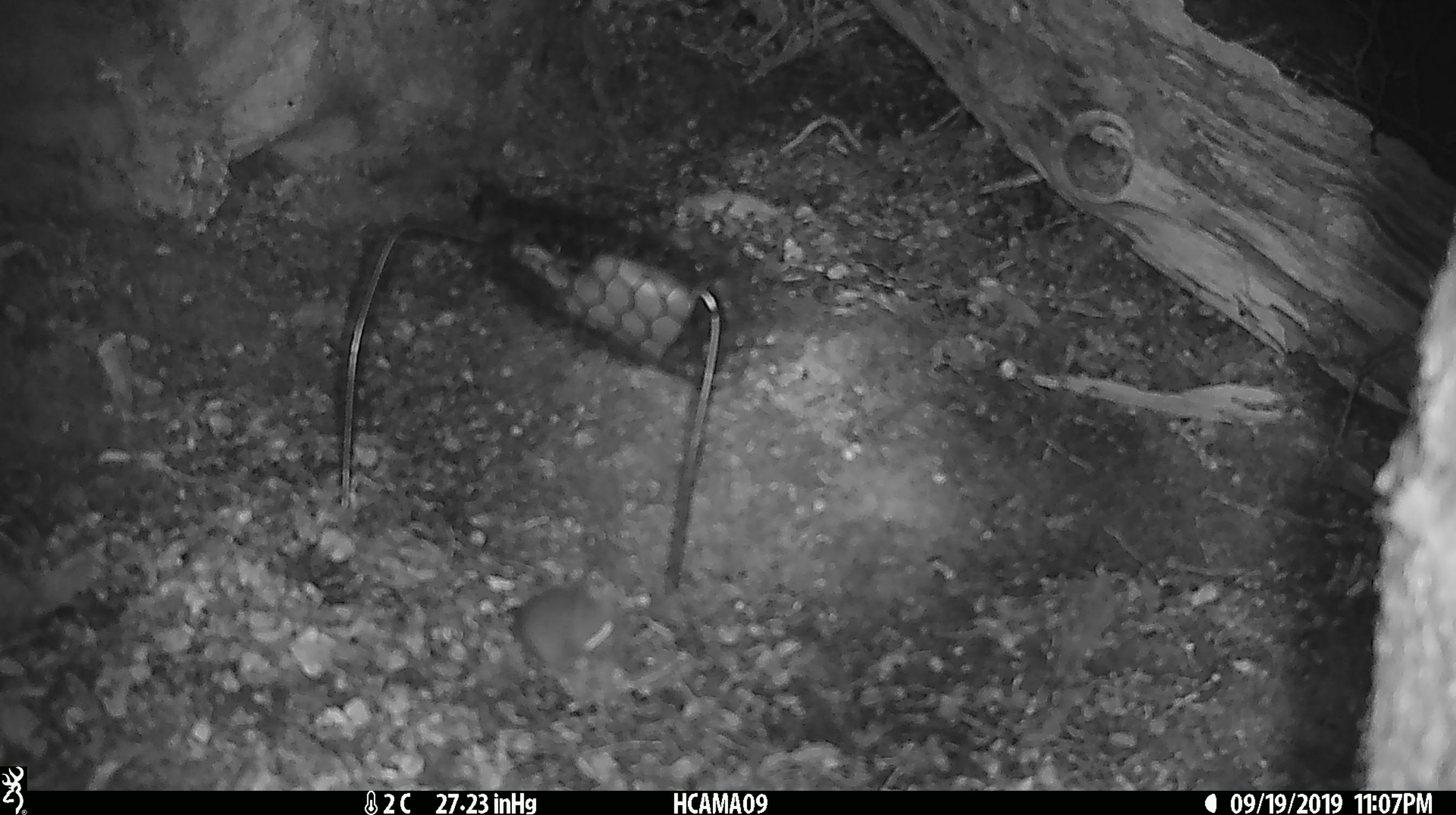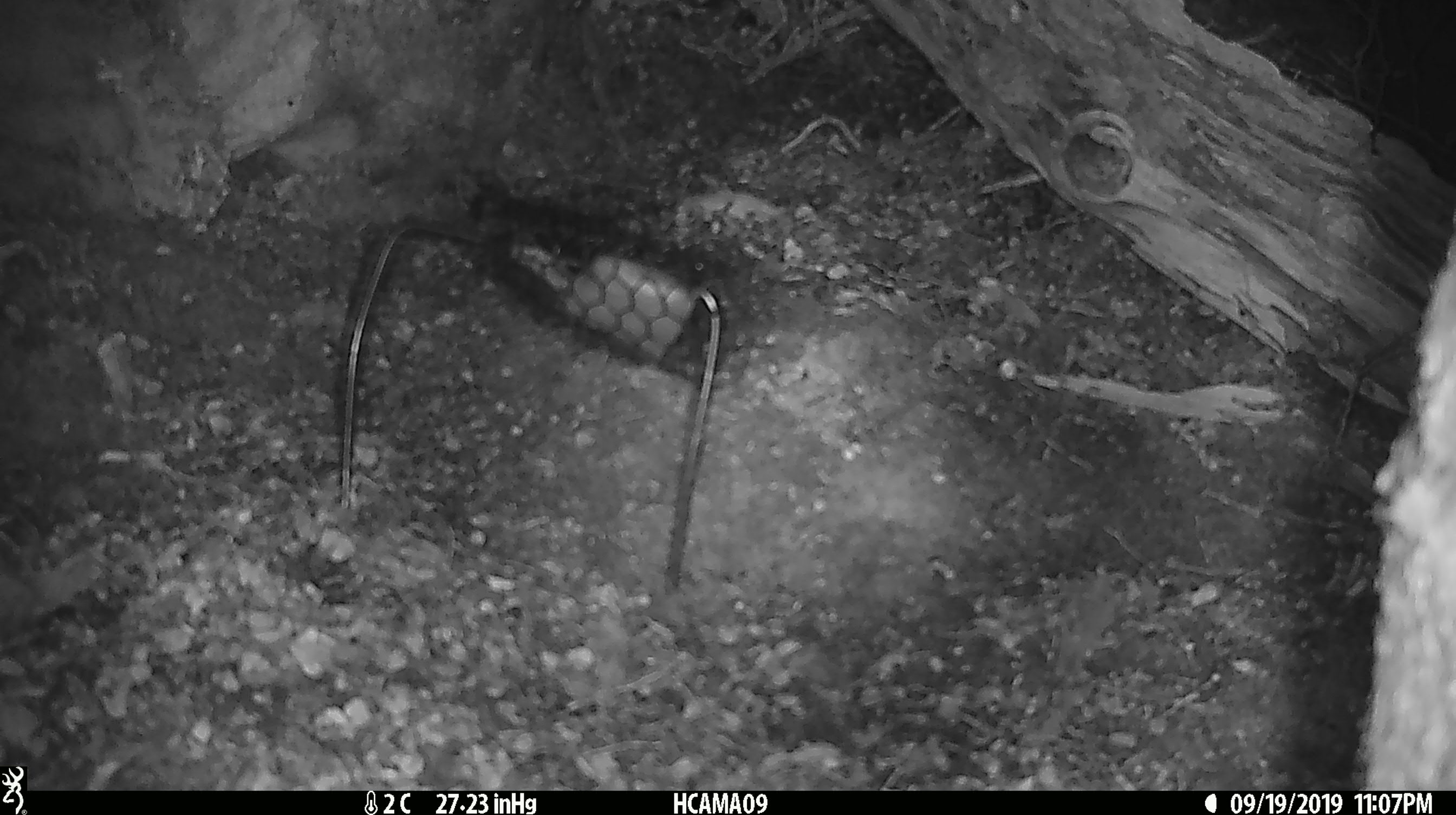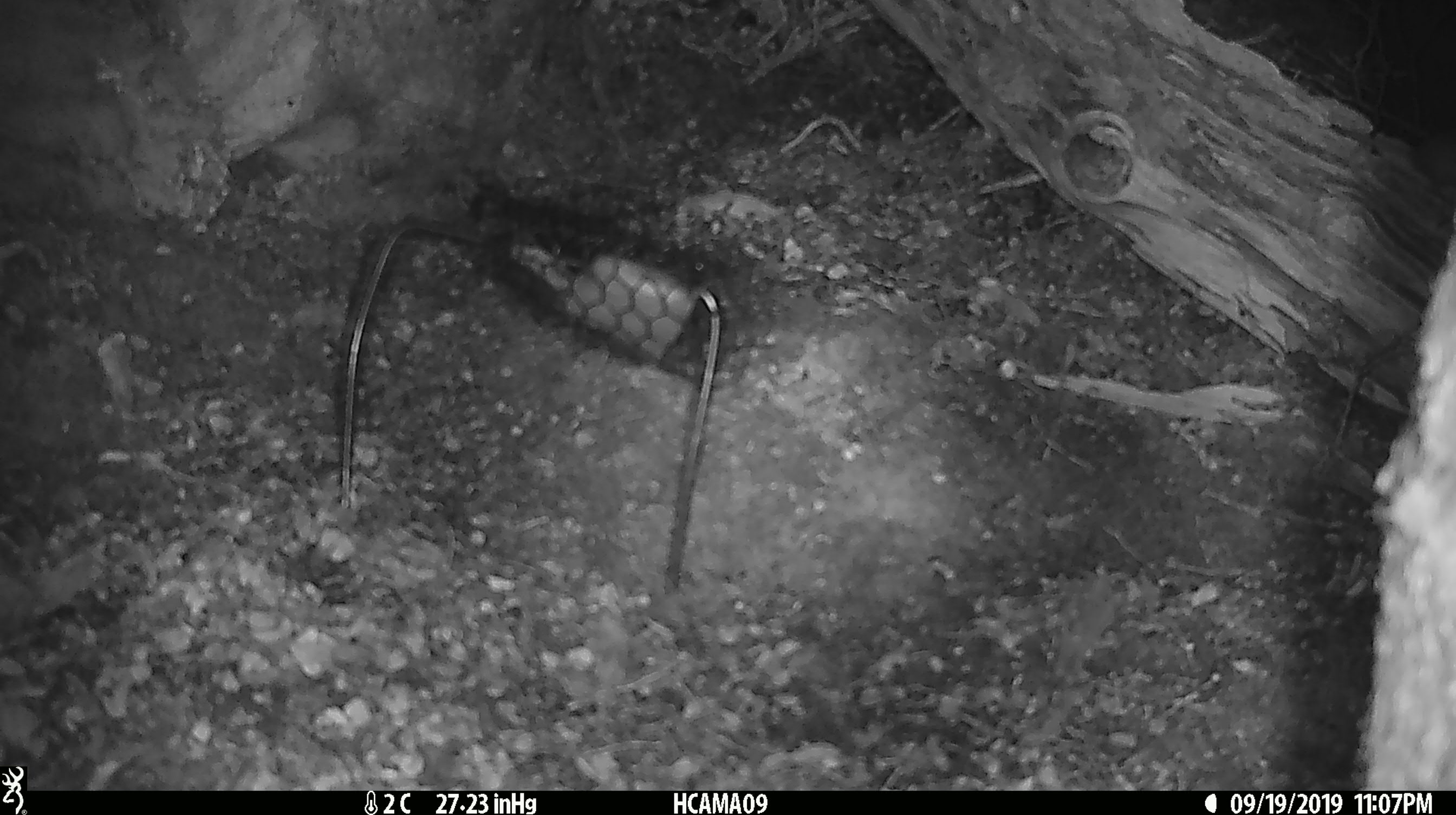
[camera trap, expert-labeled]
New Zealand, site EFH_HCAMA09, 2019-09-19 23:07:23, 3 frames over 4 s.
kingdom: Animalia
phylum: Chordata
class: Mammalia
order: Rodentia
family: Muridae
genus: Mus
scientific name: Mus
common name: mouse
Mouse (Mus).